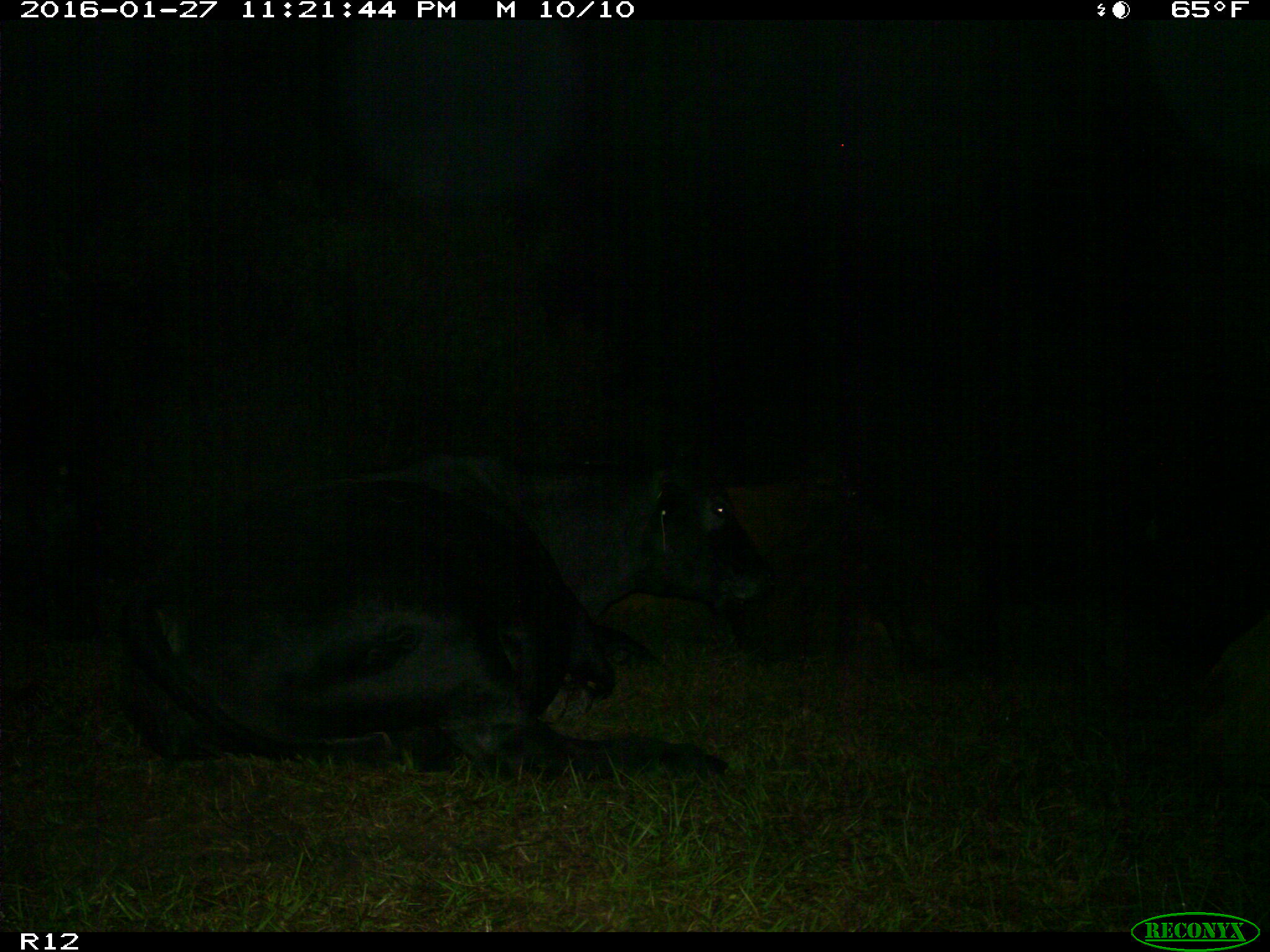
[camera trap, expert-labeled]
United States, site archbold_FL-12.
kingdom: Animalia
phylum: Chordata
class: Mammalia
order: Artiodactyla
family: Bovidae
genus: Bos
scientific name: Bos taurus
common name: domestic cow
Bos taurus (domestic cow).